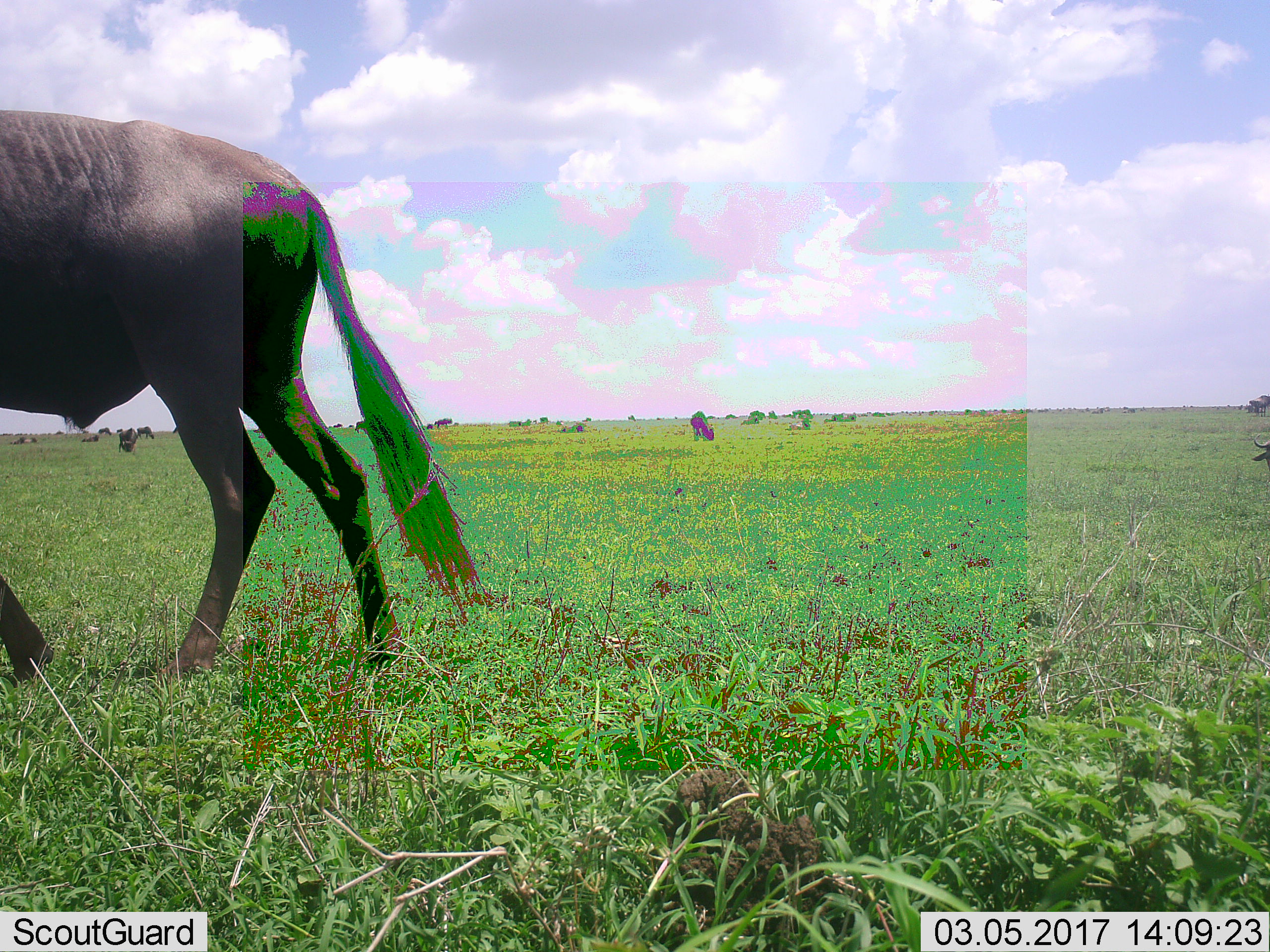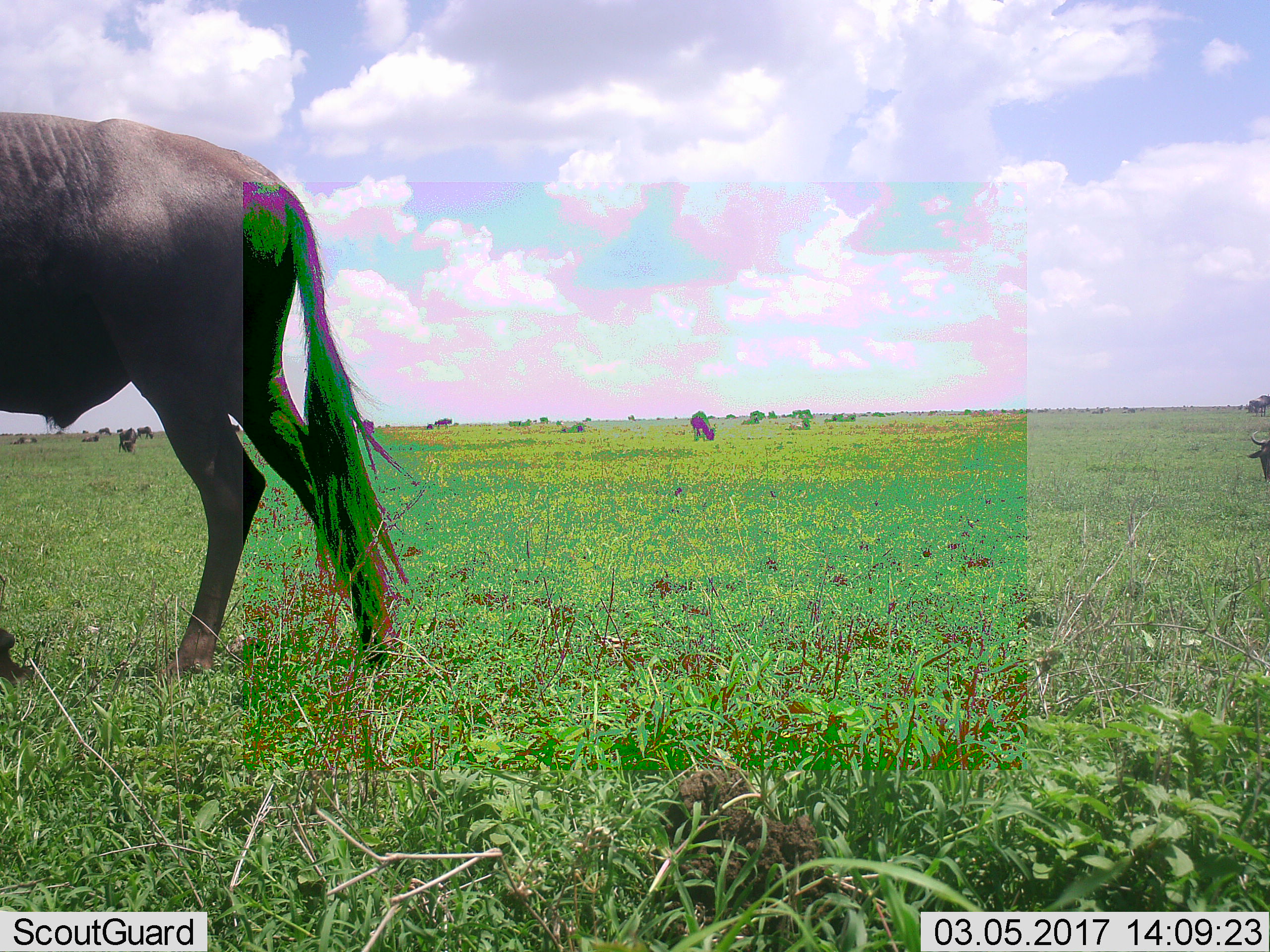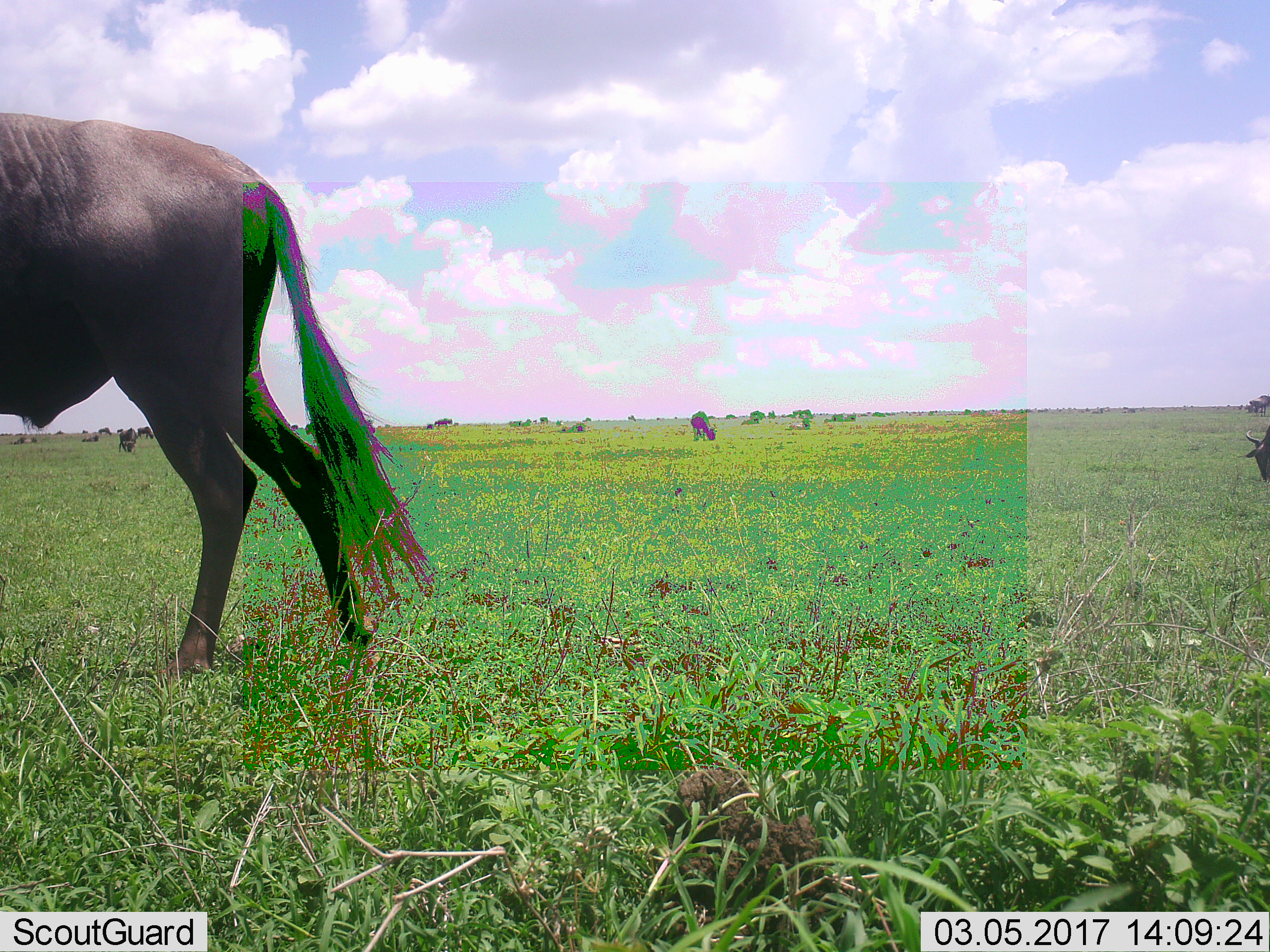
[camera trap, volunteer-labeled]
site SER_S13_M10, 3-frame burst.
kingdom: Animalia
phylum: Chordata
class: Mammalia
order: Artiodactyla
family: Bovidae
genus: Connochaetes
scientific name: Connochaetes taurinus taurinus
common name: blue wildebeest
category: wildebeestblue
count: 11-50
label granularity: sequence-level